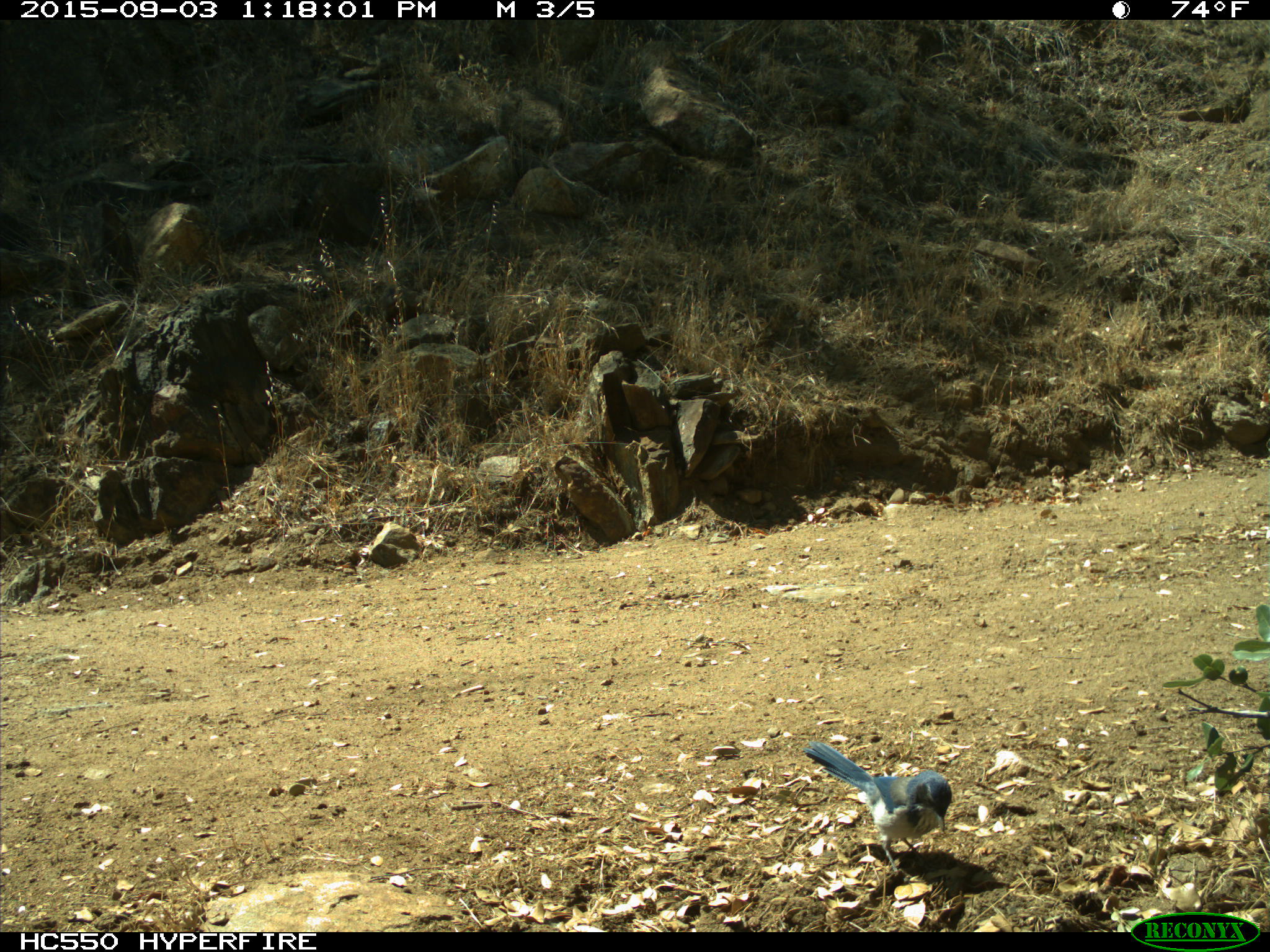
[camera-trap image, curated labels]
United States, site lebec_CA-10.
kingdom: Animalia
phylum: Chordata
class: Aves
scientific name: Aves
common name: birds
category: unidentified bird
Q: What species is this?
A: Unidentified bird (birds) (Aves).